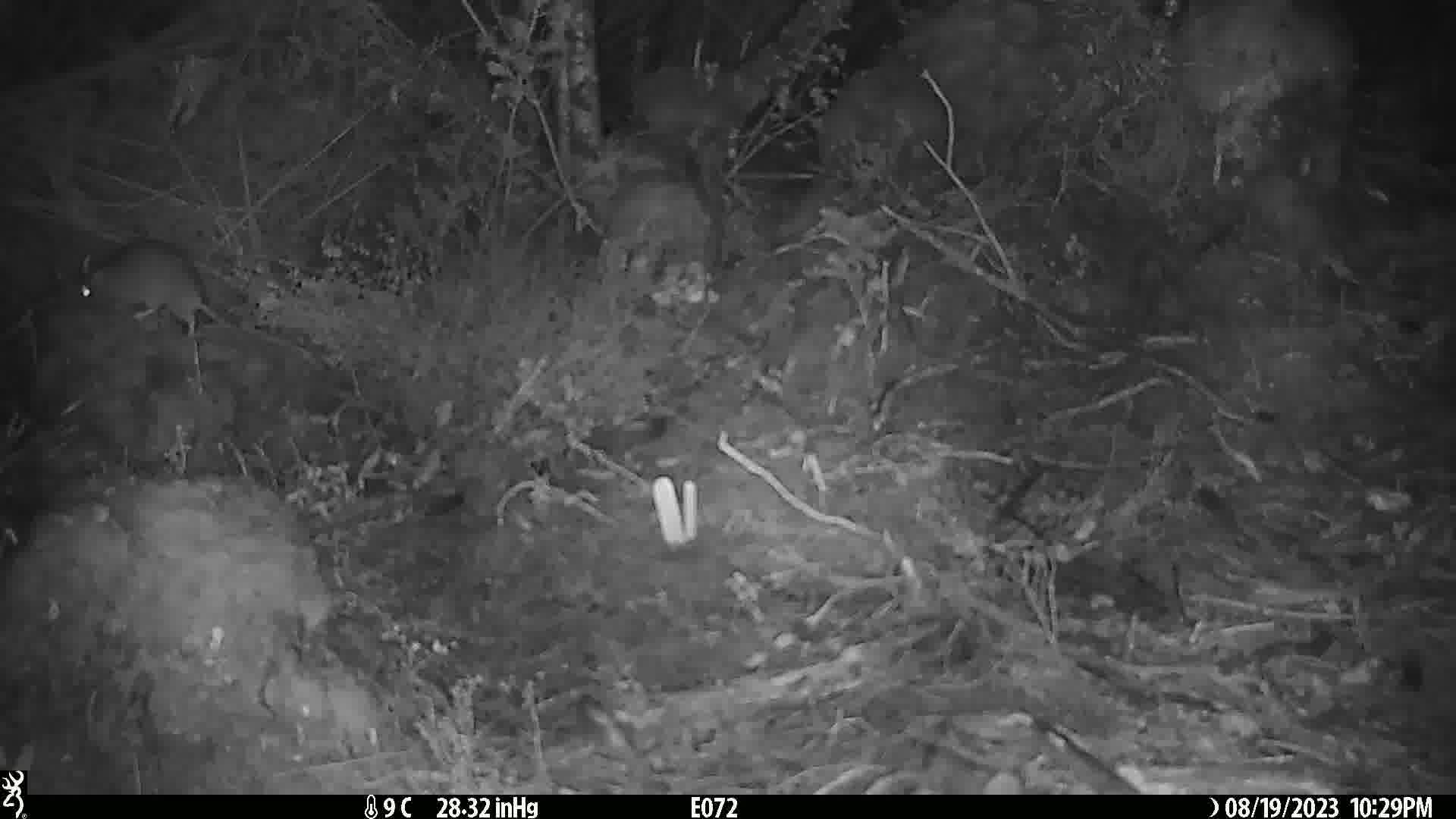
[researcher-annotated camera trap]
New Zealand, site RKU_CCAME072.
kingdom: Animalia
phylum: Chordata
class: Mammalia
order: Rodentia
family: Muridae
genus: Rattus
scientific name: Rattus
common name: rat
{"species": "rat (Rattus)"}